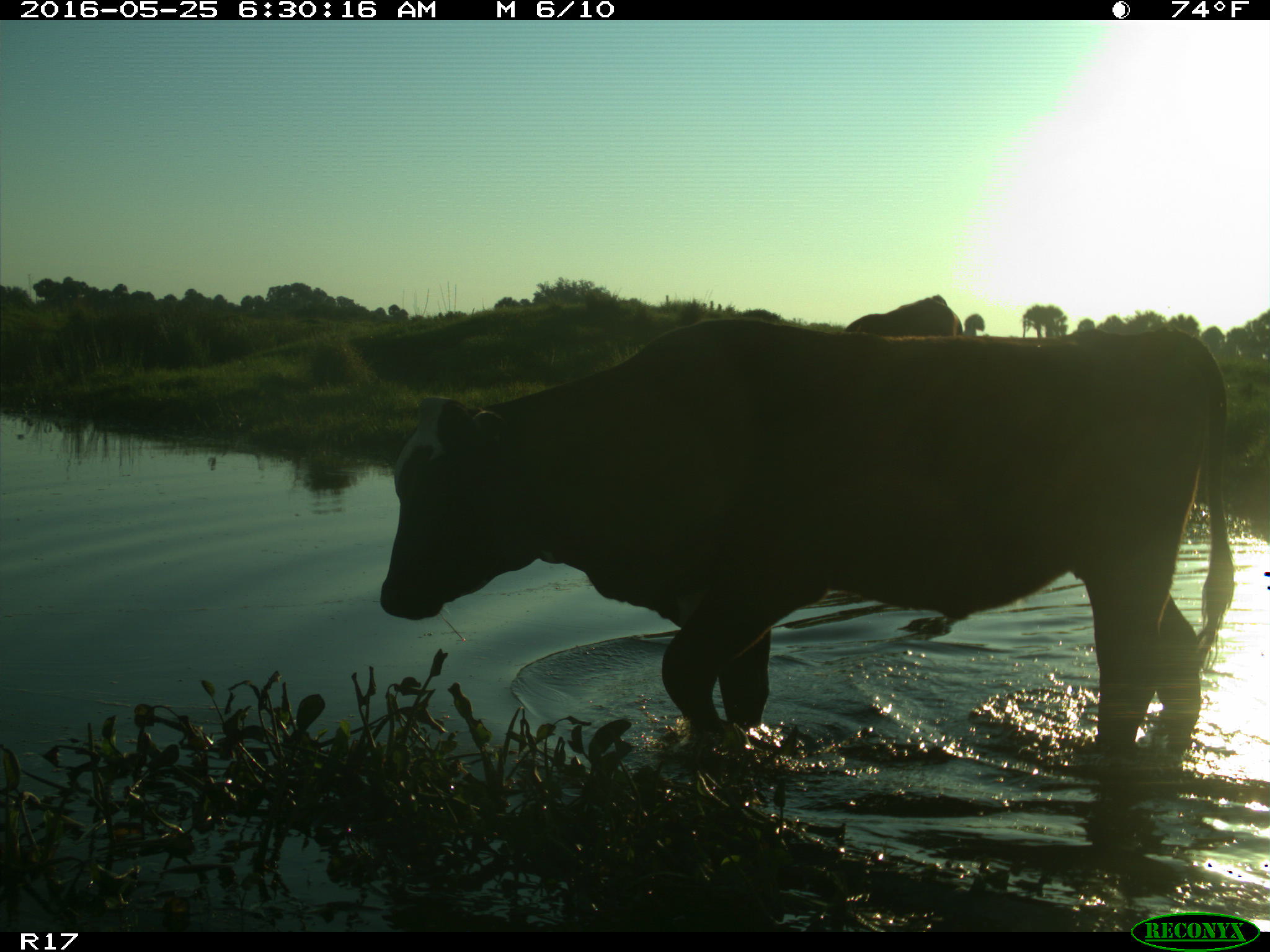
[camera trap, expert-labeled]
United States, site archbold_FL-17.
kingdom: Animalia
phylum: Chordata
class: Mammalia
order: Artiodactyla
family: Bovidae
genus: Bos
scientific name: Bos taurus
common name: domestic cow